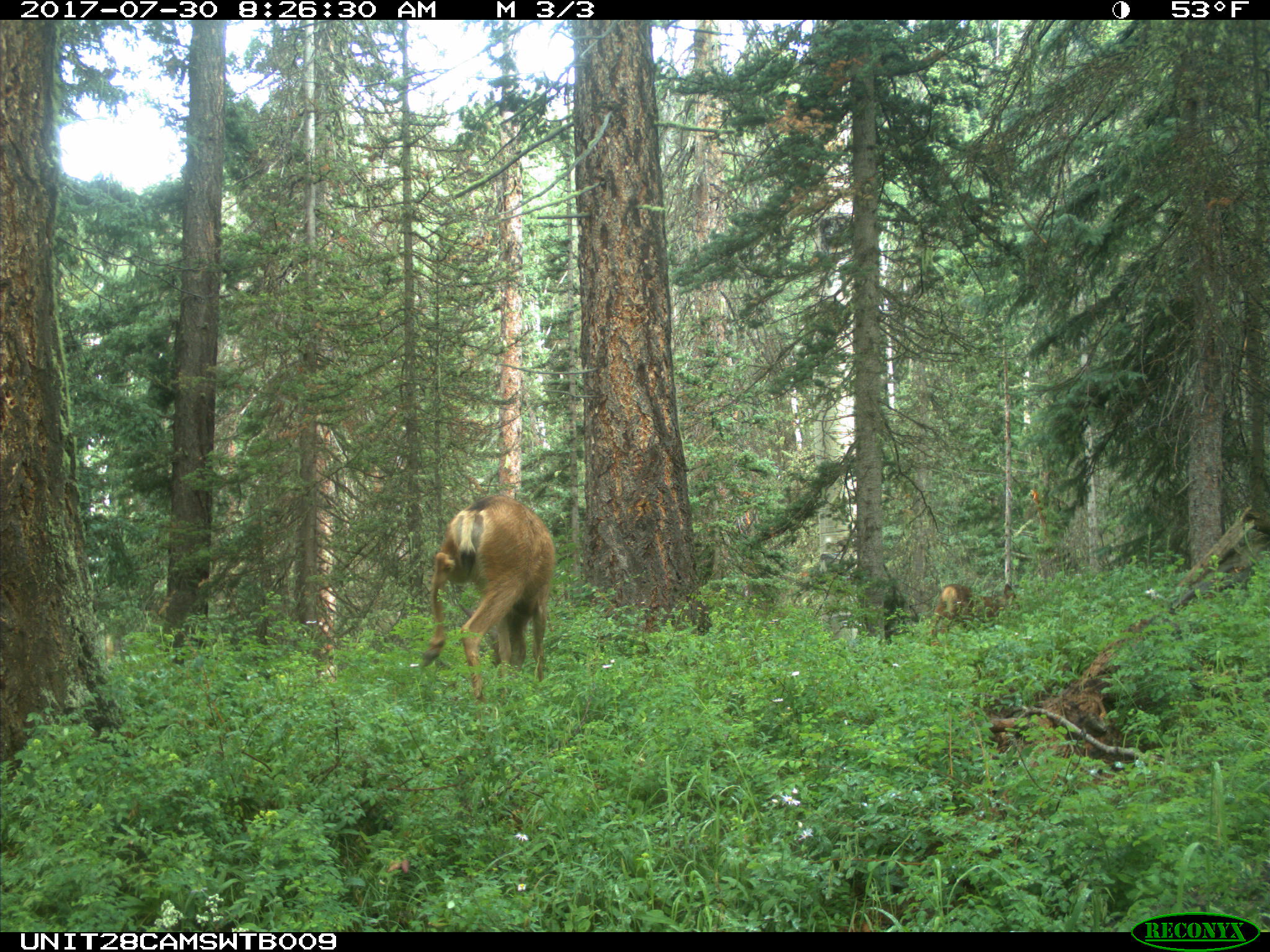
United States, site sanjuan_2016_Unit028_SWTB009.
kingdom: Animalia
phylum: Chordata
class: Mammalia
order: Artiodactyla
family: Cervidae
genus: Odocoileus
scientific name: Odocoileus hemionus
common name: mule deer